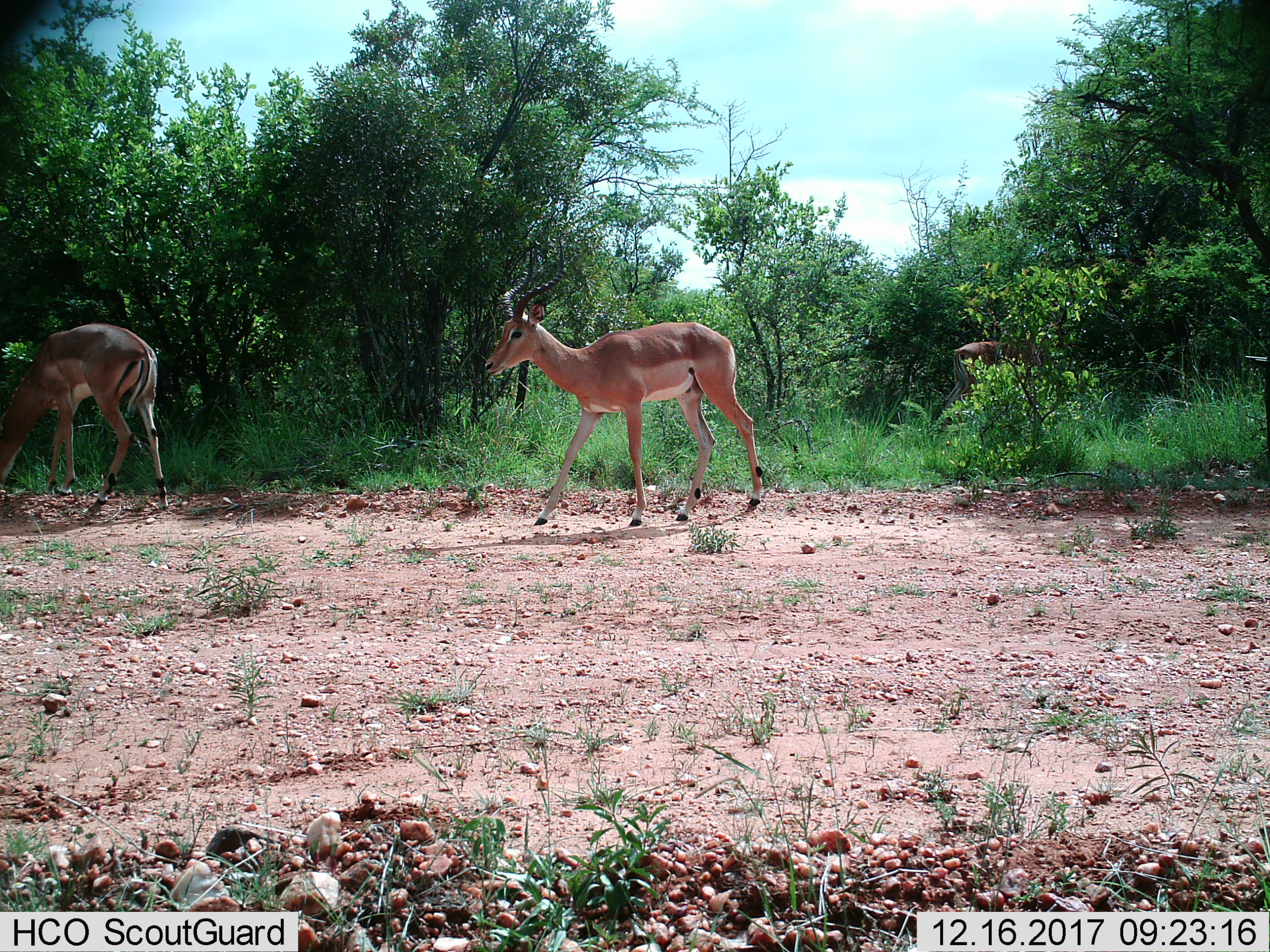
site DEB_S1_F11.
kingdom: Animalia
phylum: Chordata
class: Mammalia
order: Artiodactyla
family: Bovidae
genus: Aepyceros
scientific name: Aepyceros melampus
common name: impala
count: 3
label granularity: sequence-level